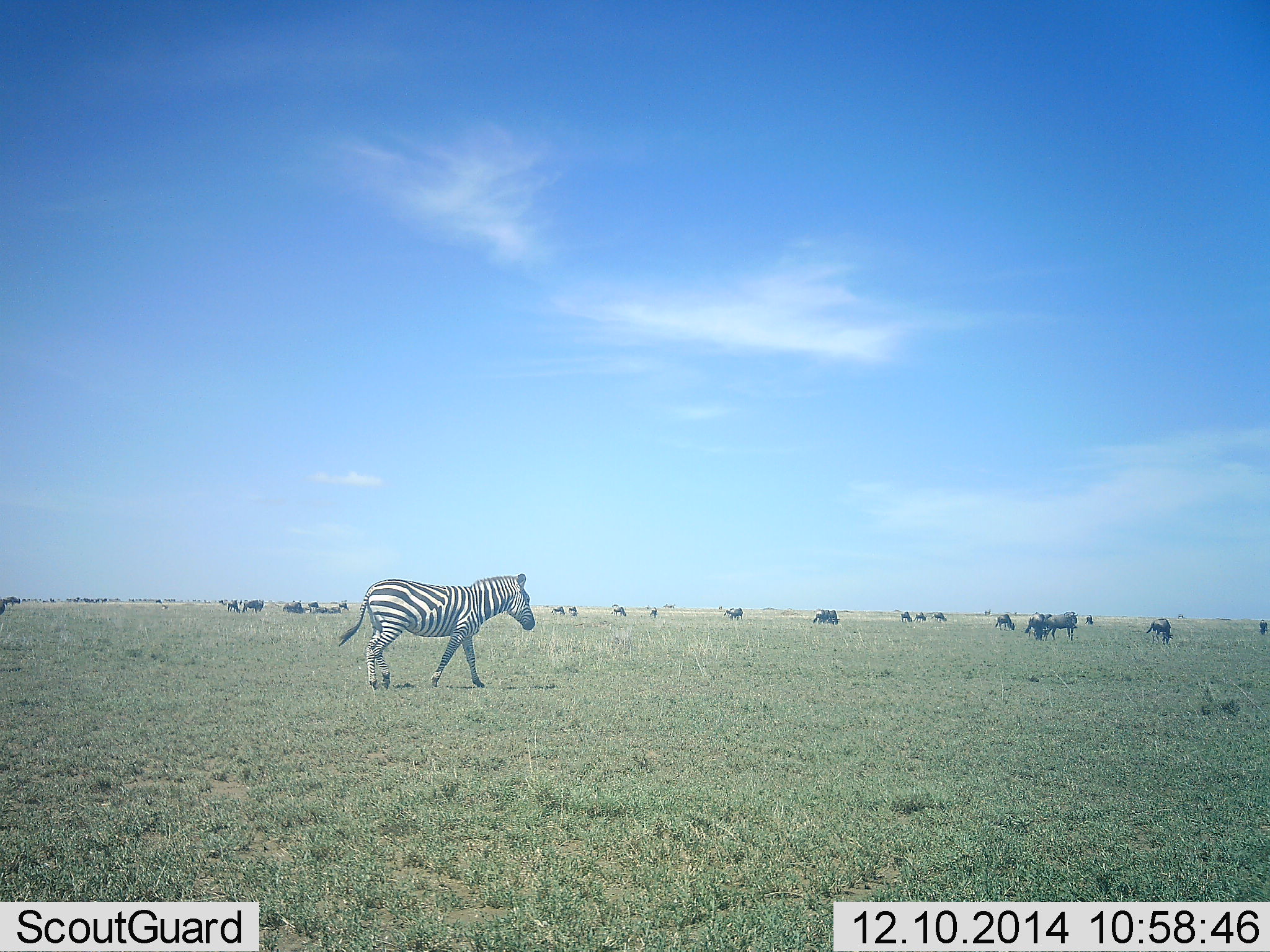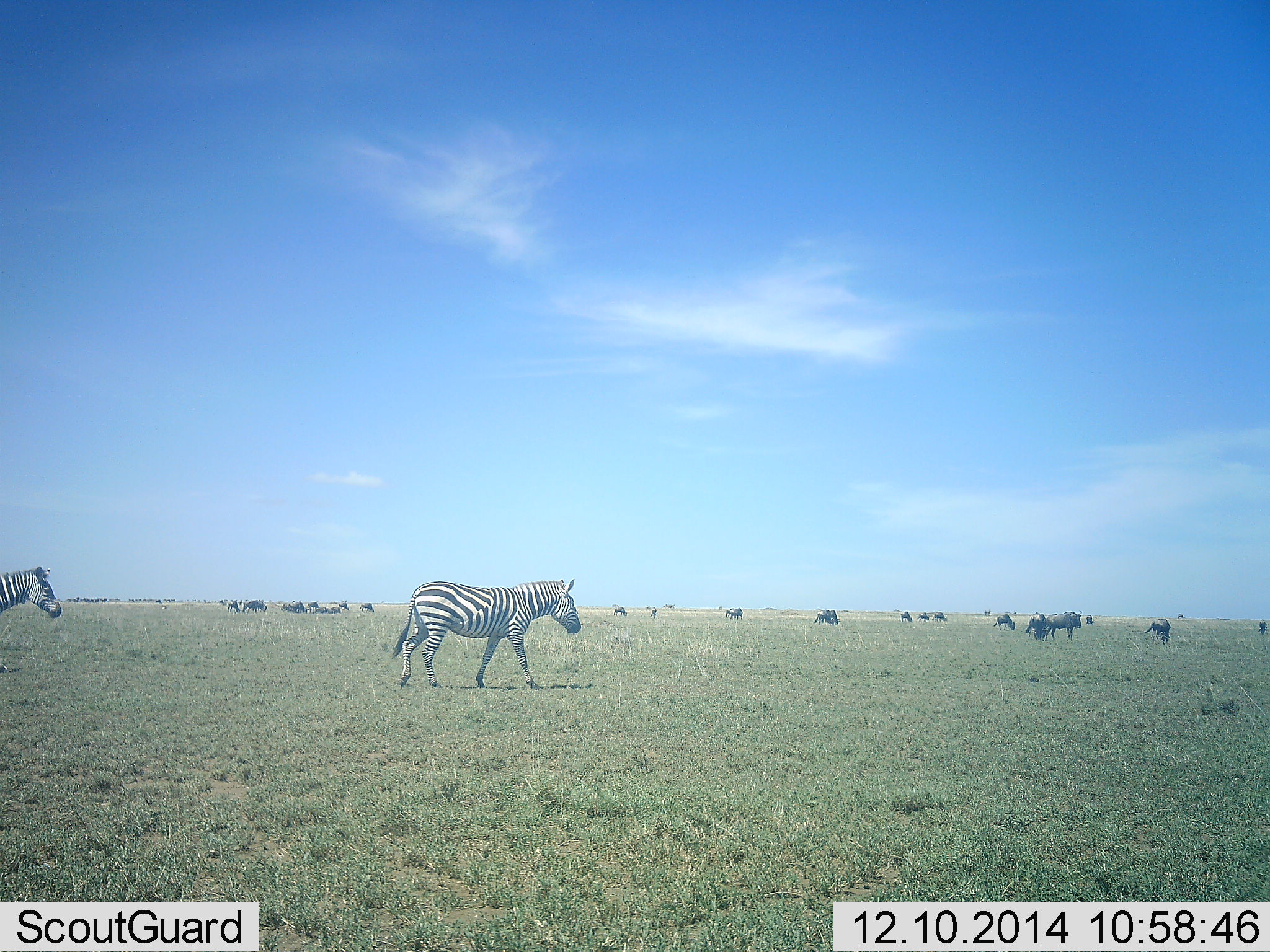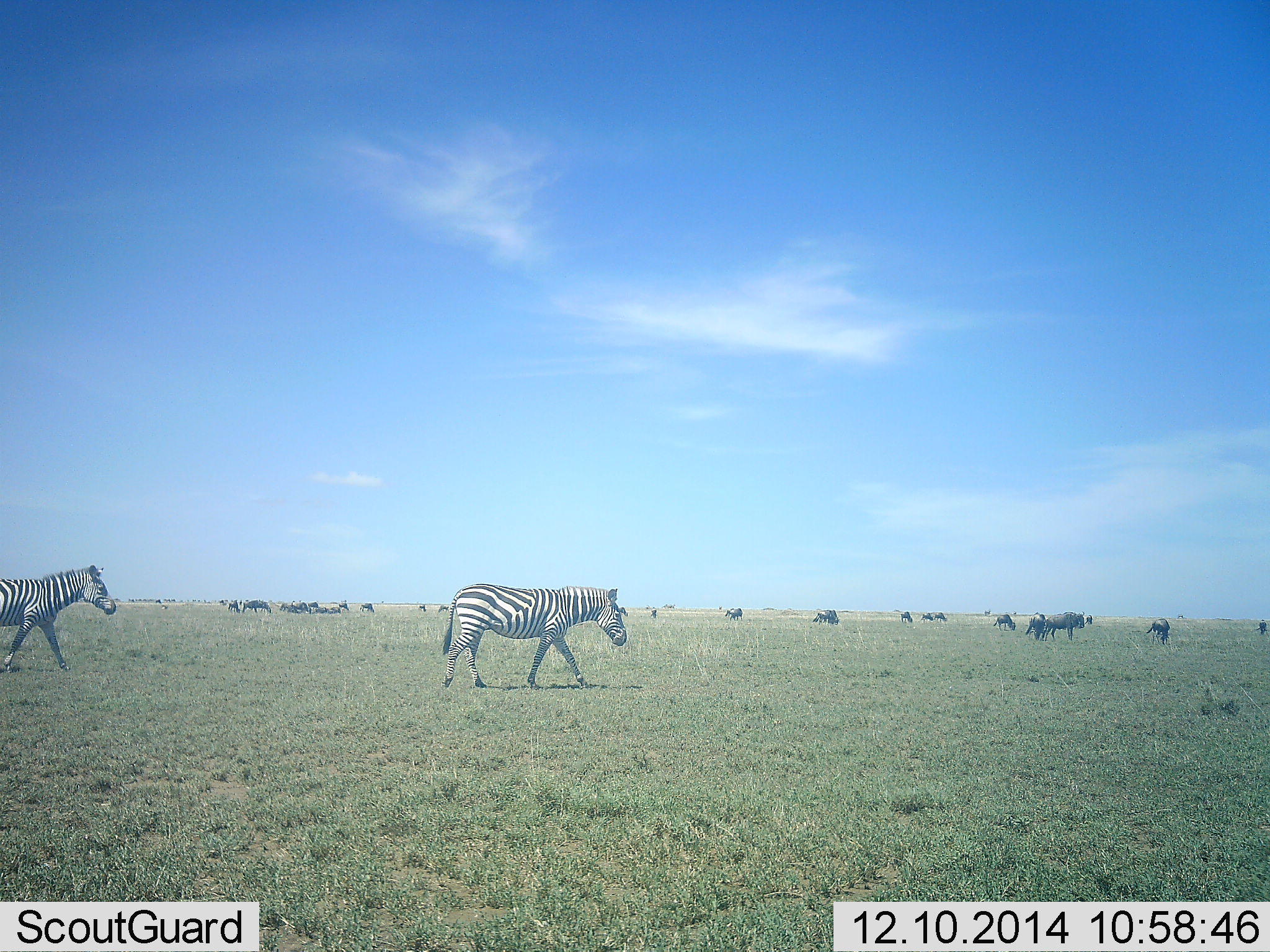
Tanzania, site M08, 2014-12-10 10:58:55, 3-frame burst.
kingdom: Animalia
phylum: Chordata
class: Mammalia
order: Artiodactyla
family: Bovidae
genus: Connochaetes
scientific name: Connochaetes taurinus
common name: blue wildebeest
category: wildebeest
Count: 11-50.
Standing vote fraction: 70%.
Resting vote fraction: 10%.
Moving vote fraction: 60%.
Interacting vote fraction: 0%.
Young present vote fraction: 0%.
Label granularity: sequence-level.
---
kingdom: Animalia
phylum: Chordata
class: Mammalia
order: Perissodactyla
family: Equidae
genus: Equus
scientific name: Equus quagga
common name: plains zebra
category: zebra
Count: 2.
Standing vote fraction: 0%.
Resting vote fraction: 0%.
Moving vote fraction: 100%.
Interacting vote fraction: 0%.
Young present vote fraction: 0%.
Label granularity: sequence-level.